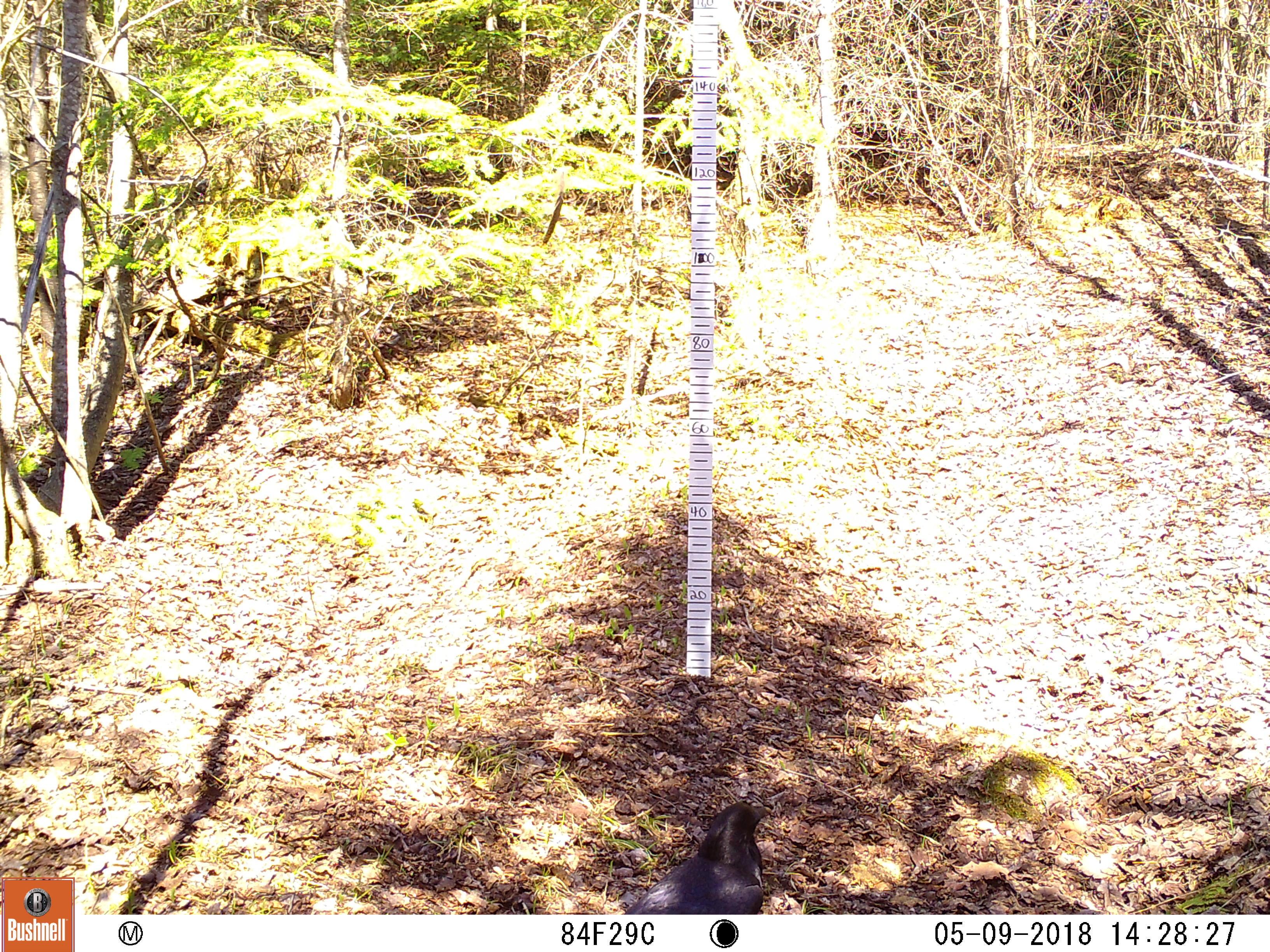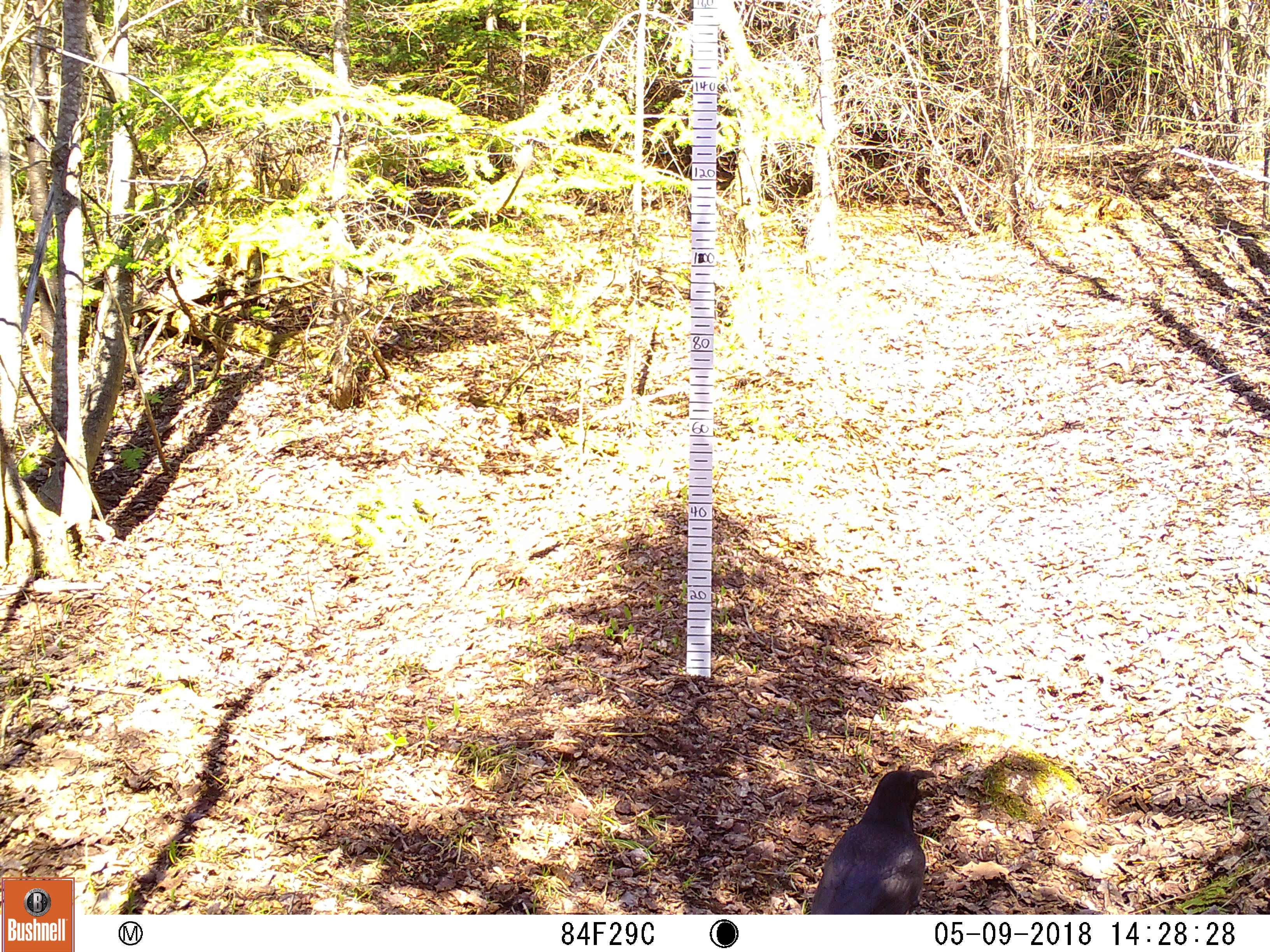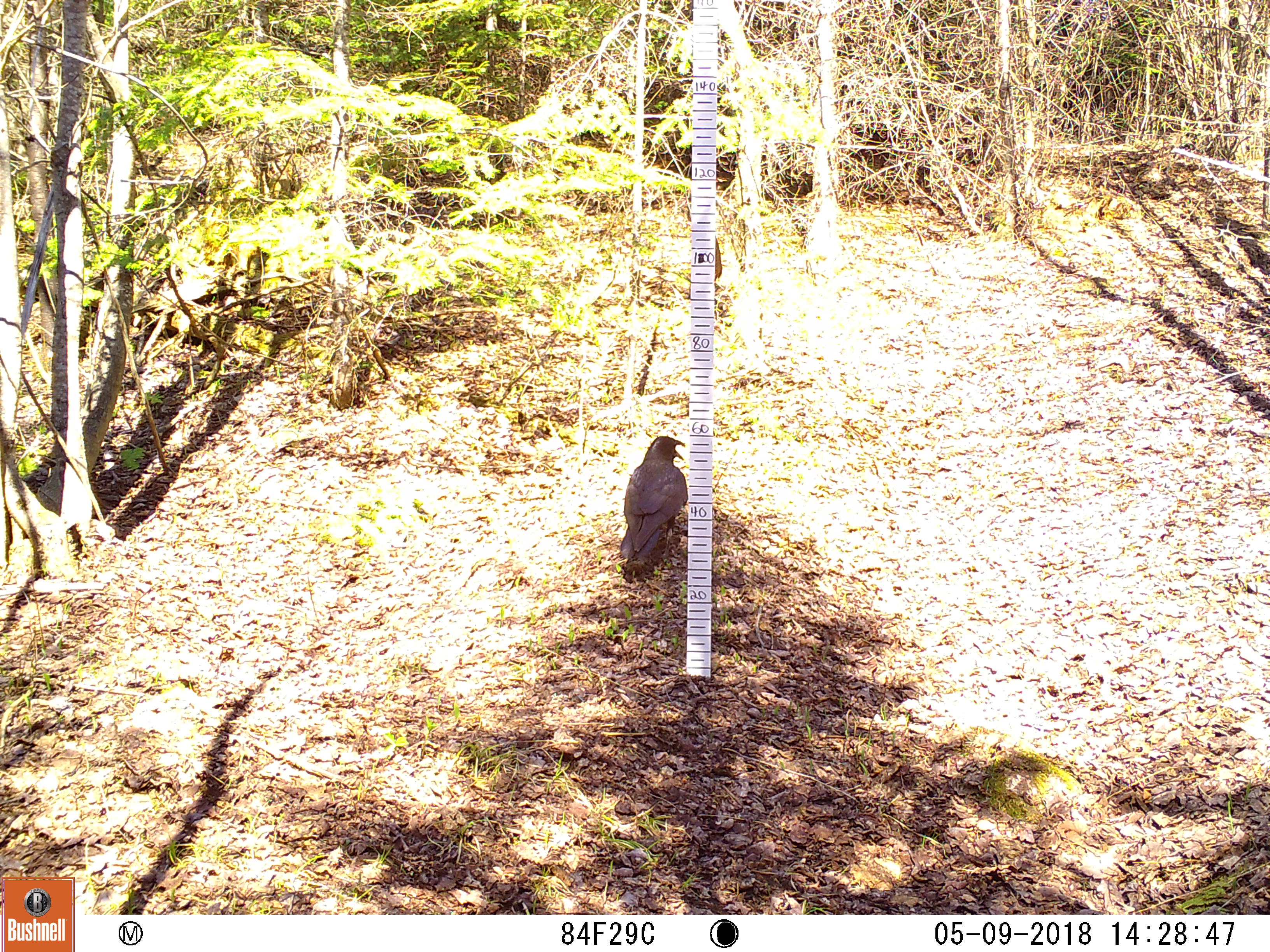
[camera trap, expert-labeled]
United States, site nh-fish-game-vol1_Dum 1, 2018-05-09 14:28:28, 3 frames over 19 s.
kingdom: Animalia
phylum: Chordata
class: Aves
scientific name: Aves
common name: bird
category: bird sp.